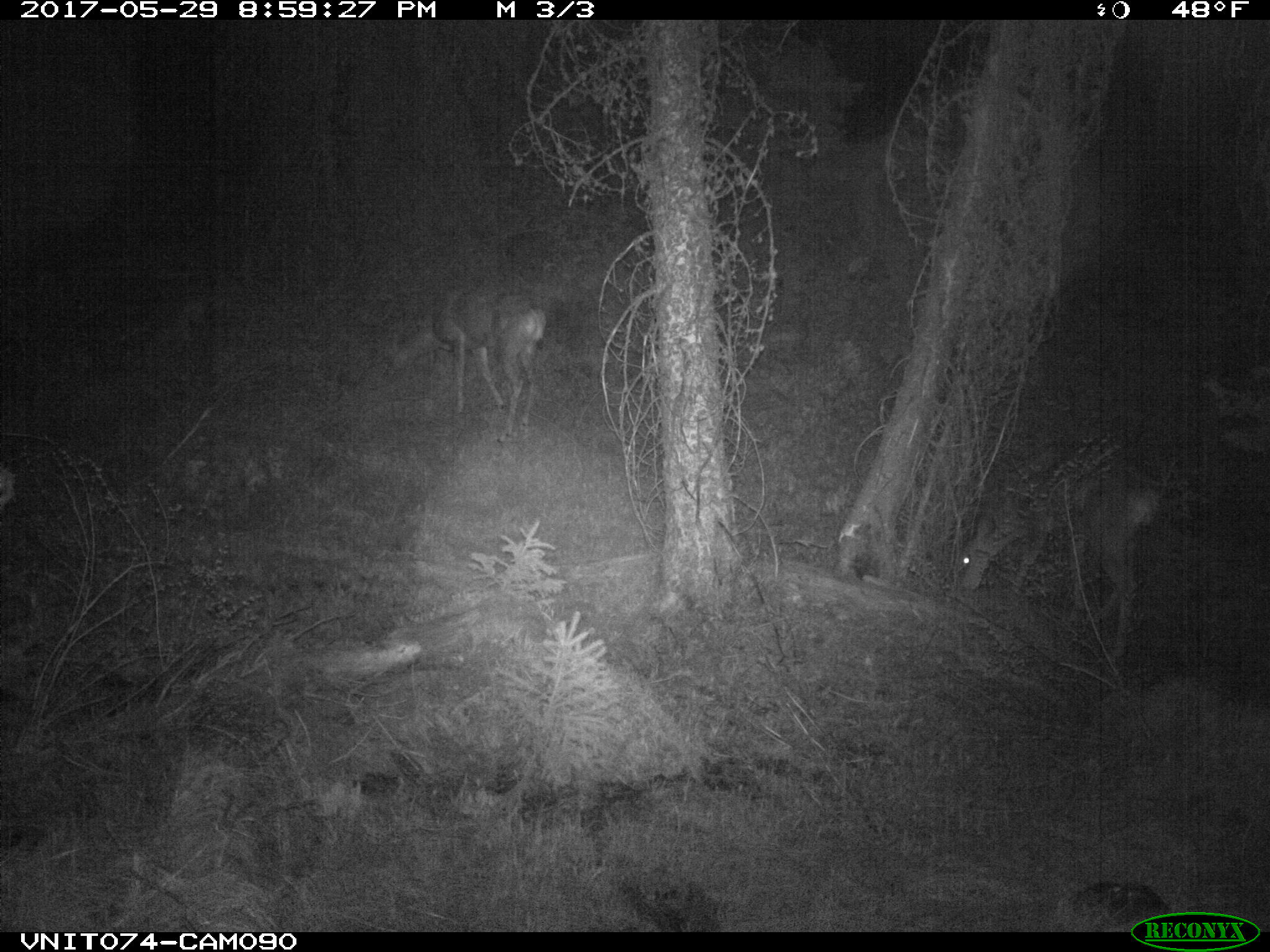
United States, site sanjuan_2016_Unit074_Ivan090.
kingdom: Animalia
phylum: Chordata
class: Mammalia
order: Artiodactyla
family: Cervidae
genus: Odocoileus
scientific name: Odocoileus hemionus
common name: mule deer